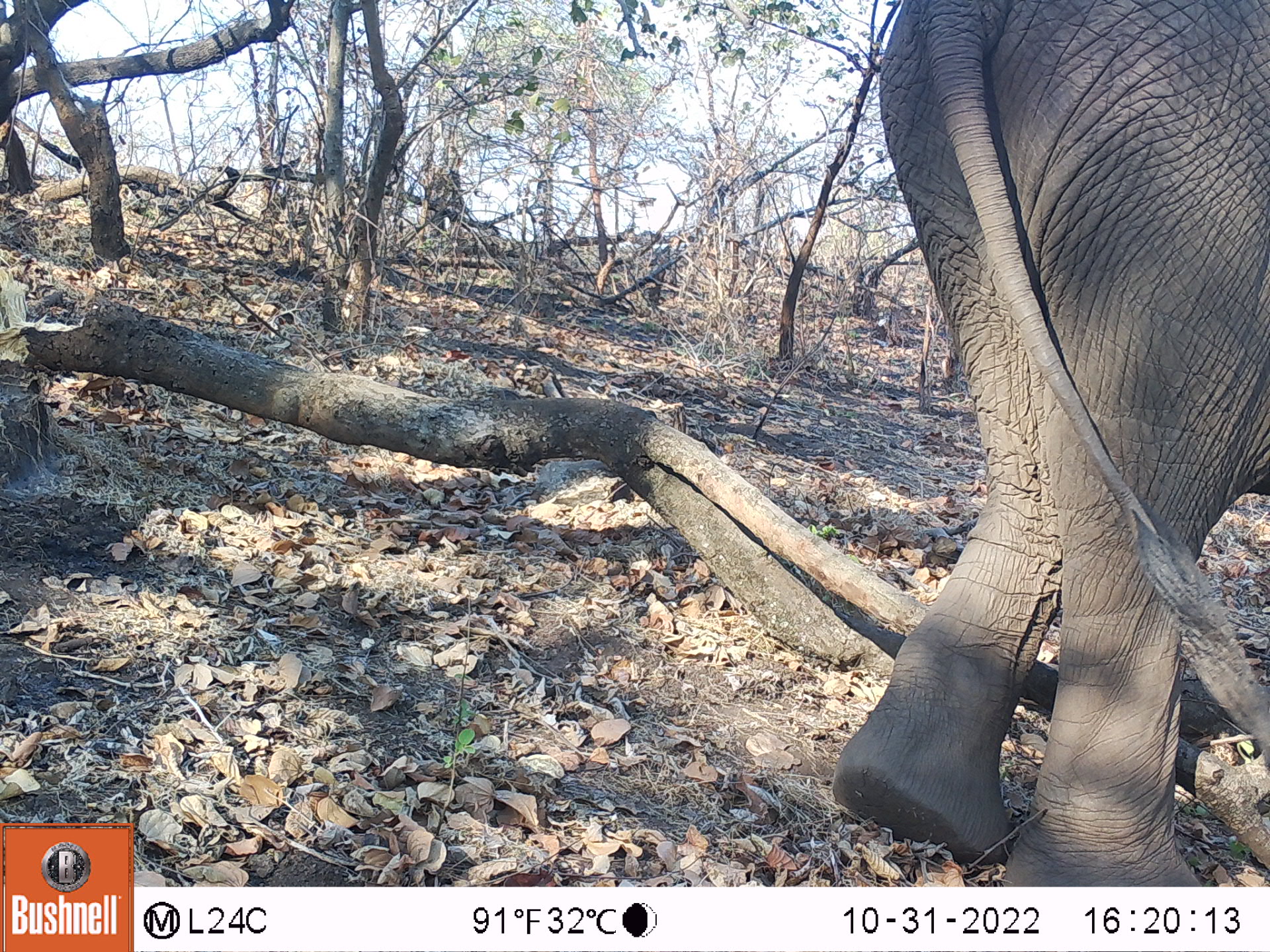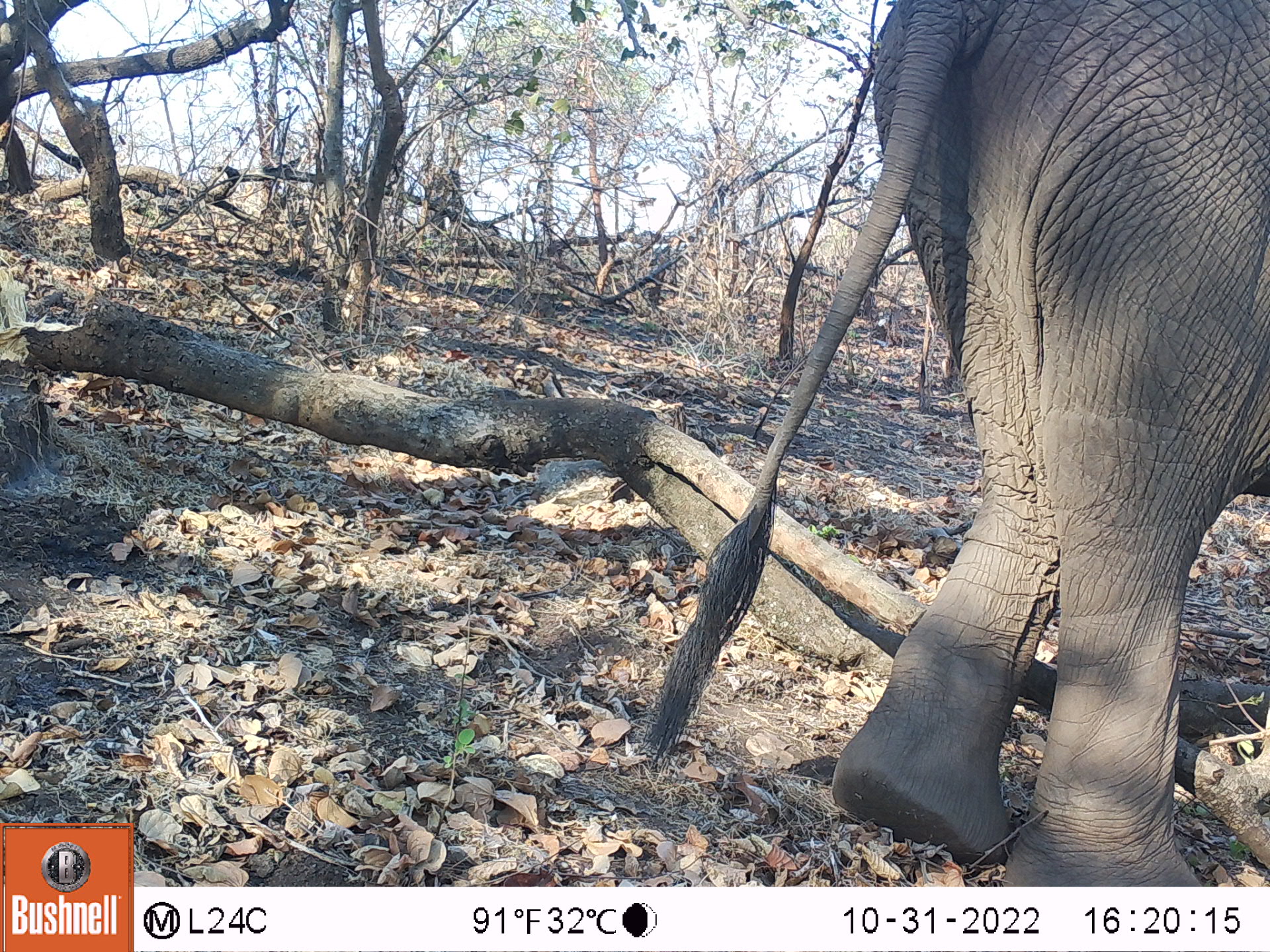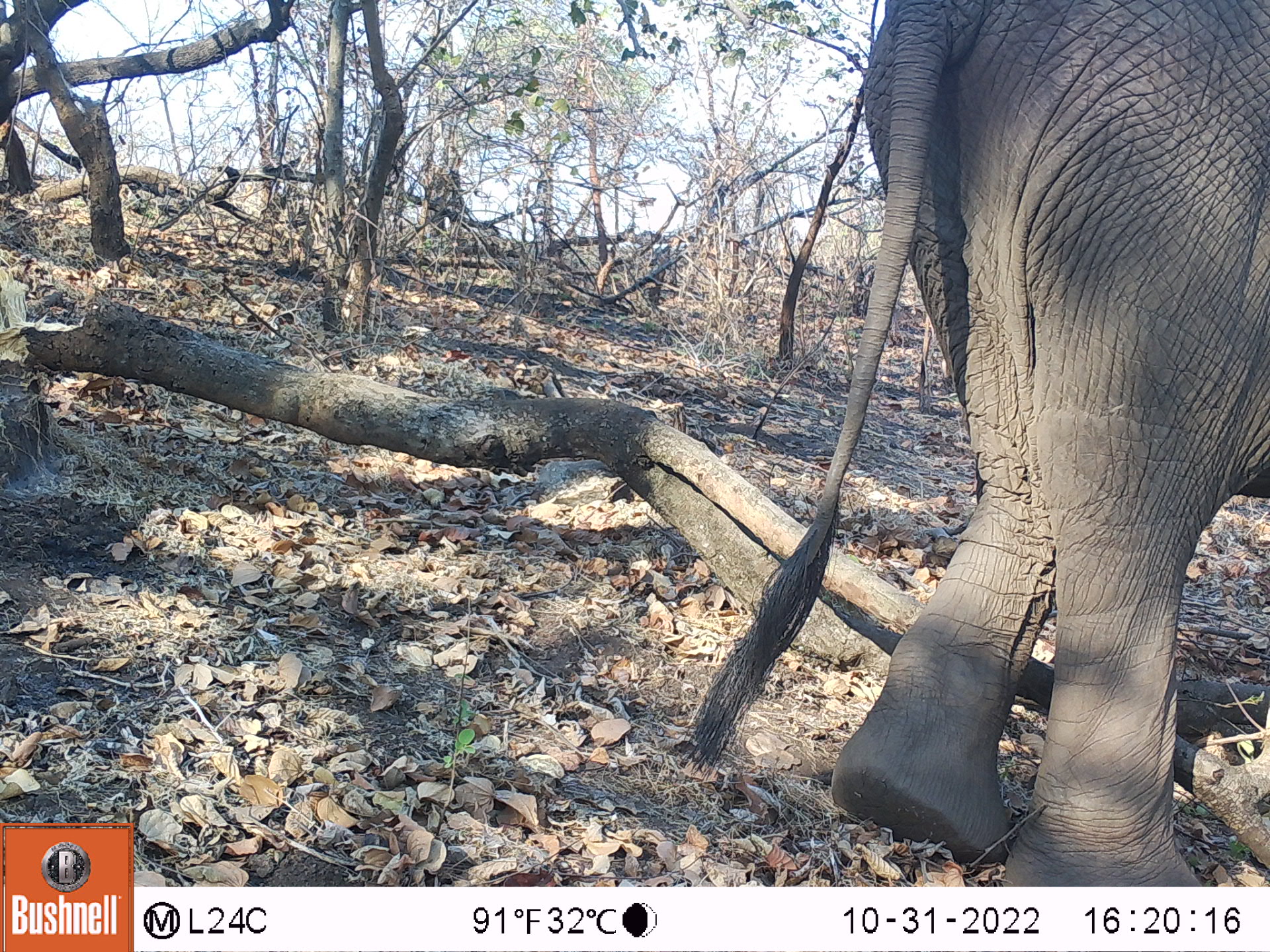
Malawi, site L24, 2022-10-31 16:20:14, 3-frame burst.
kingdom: Animalia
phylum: Chordata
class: Mammalia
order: Proboscidea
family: Elephantidae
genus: Loxodonta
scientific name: Loxodonta africana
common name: african savanna elephant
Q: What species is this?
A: African savanna elephant (Loxodonta africana).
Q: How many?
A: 1.